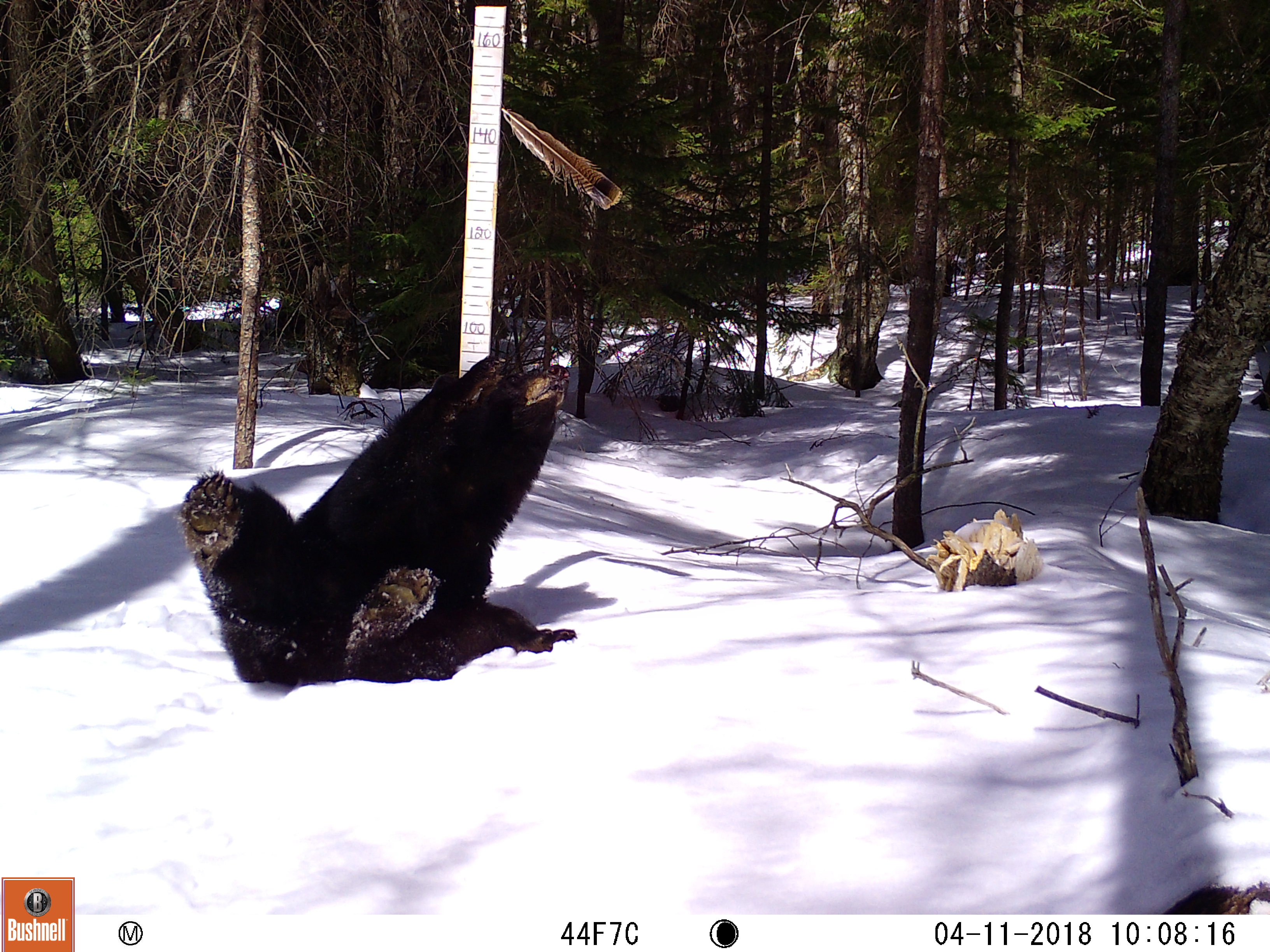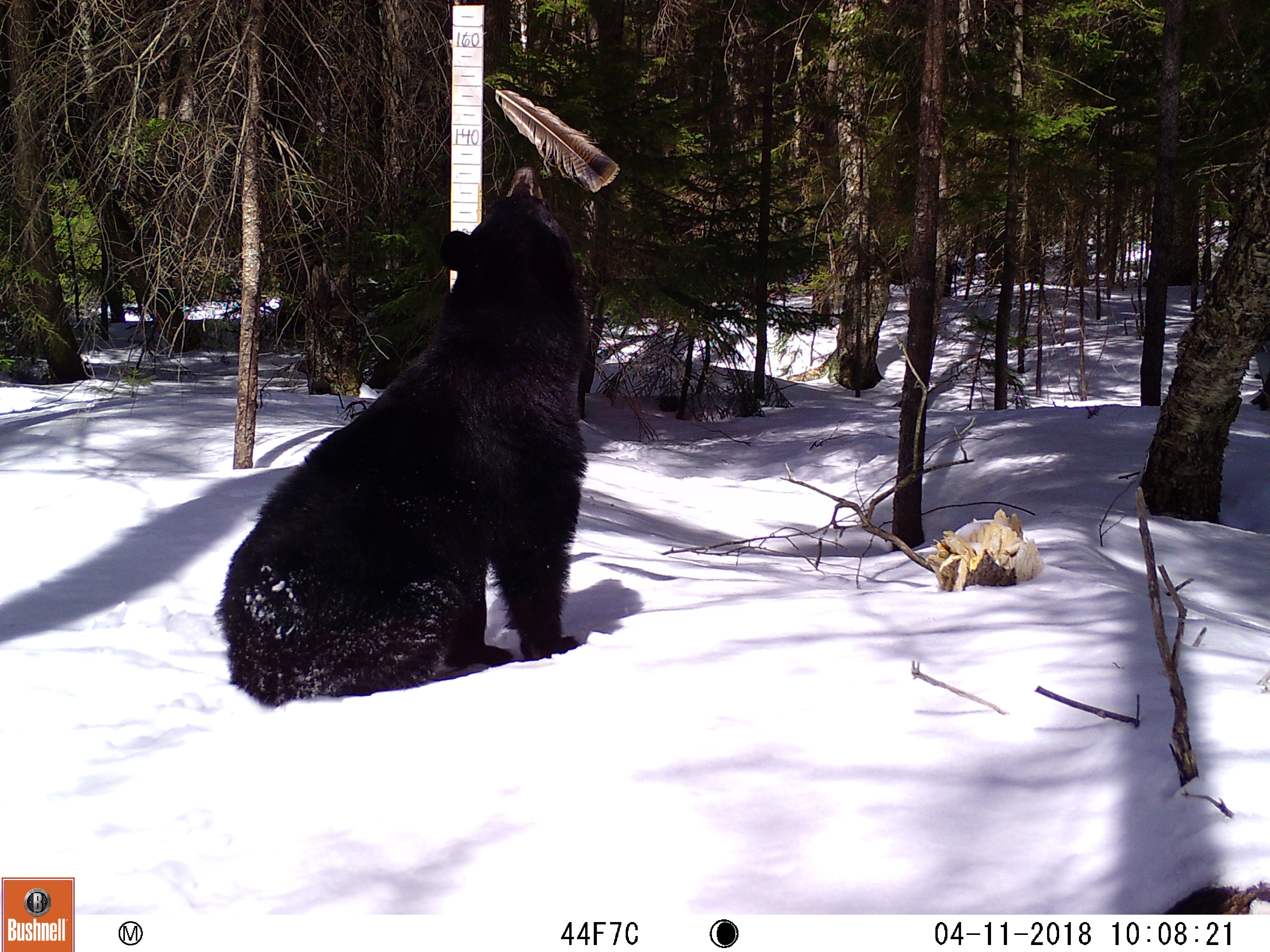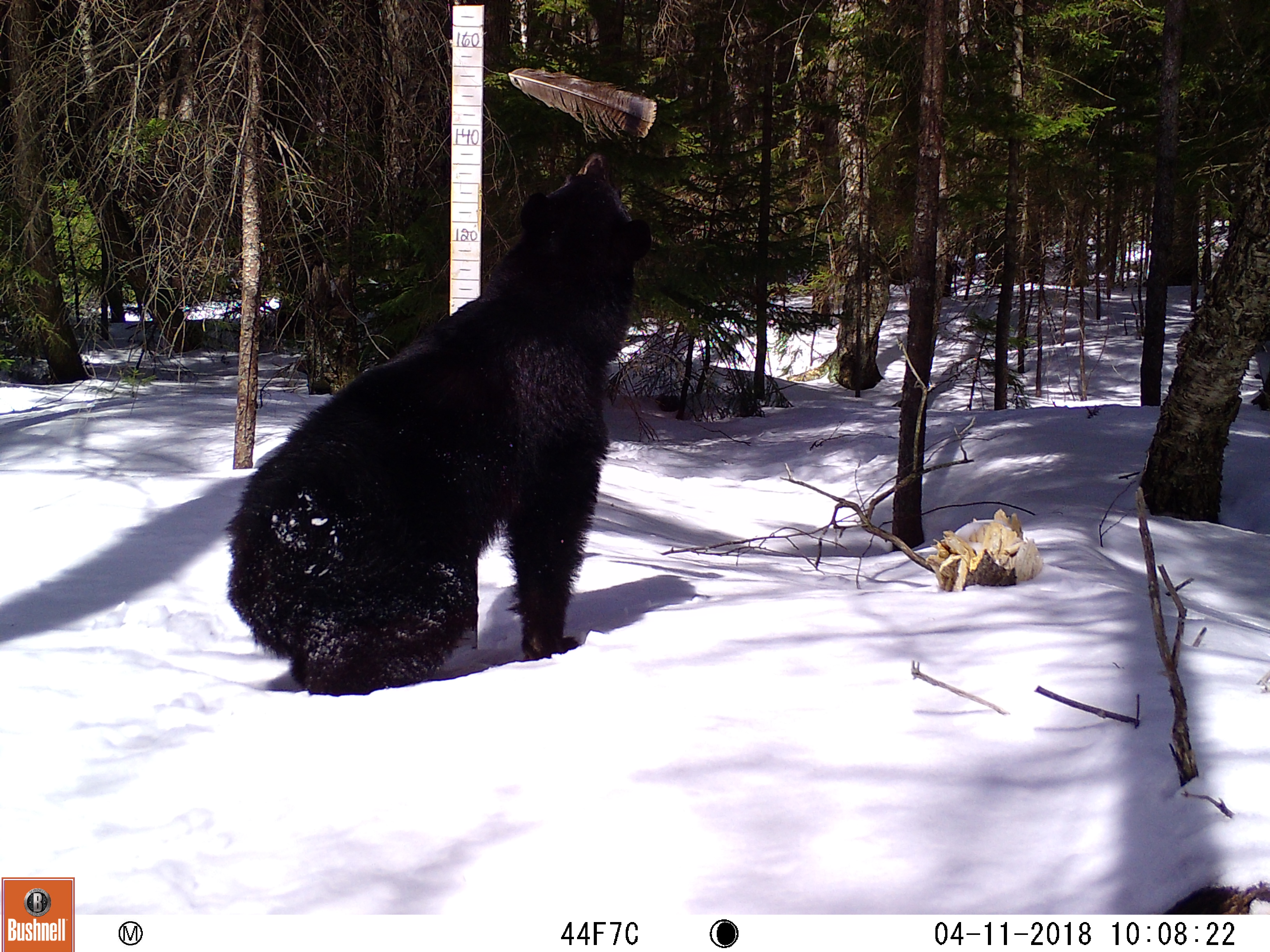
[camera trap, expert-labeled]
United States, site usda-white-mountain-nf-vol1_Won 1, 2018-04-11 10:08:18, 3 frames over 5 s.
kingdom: Animalia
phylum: Chordata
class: Mammalia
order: Carnivora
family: Ursidae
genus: Ursus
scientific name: Ursus americanus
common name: black bear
Black bear (Ursus americanus).